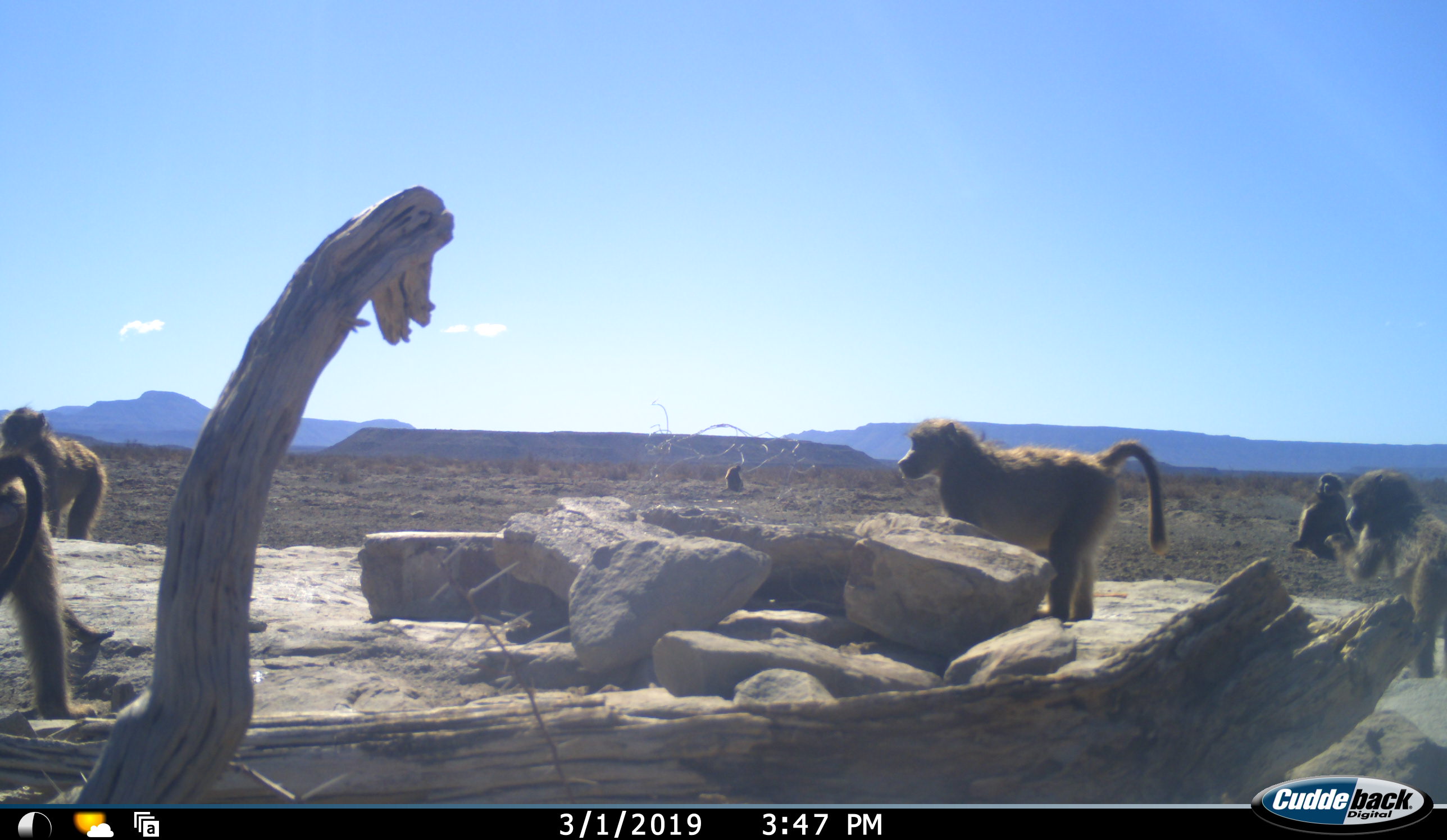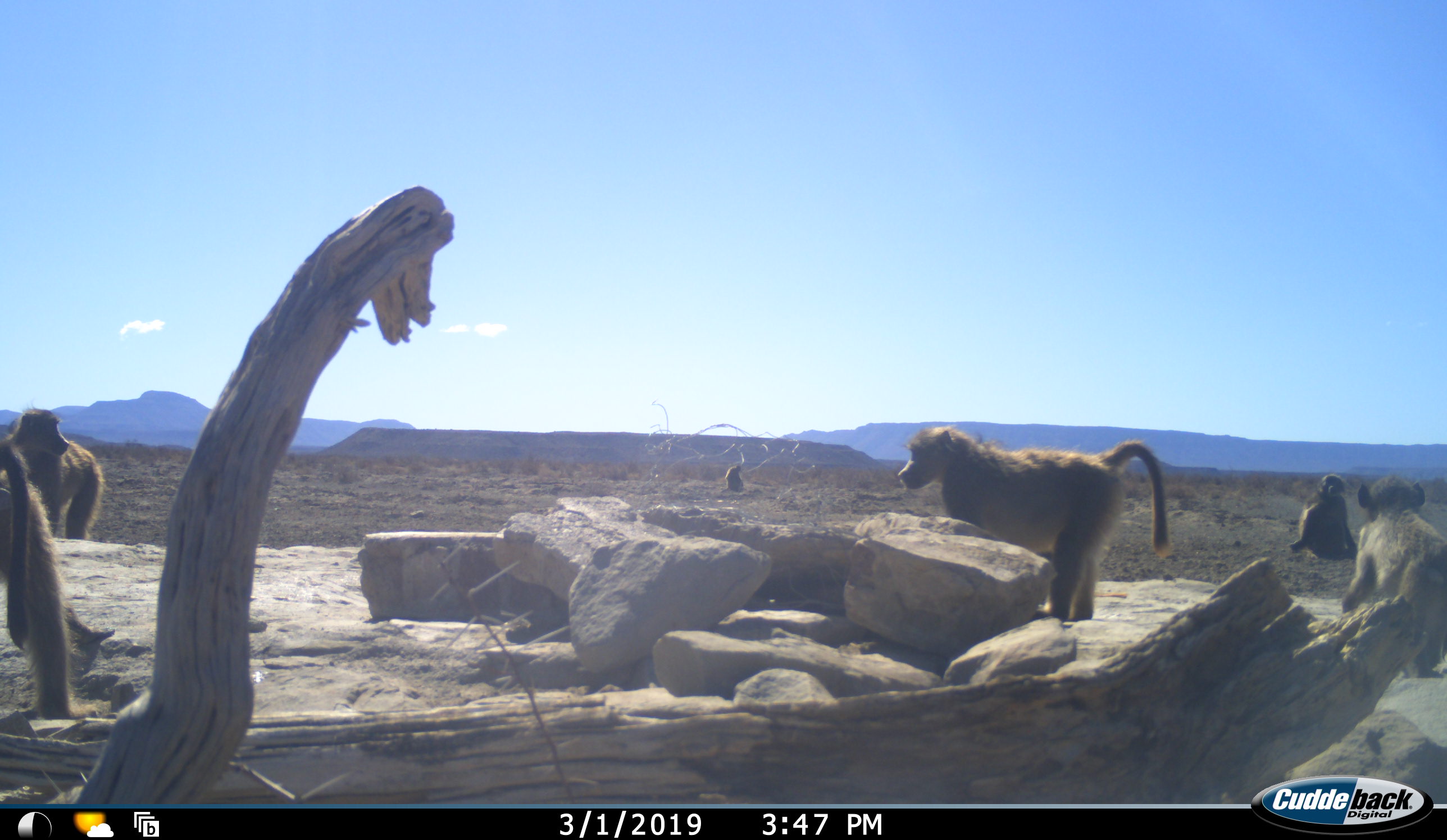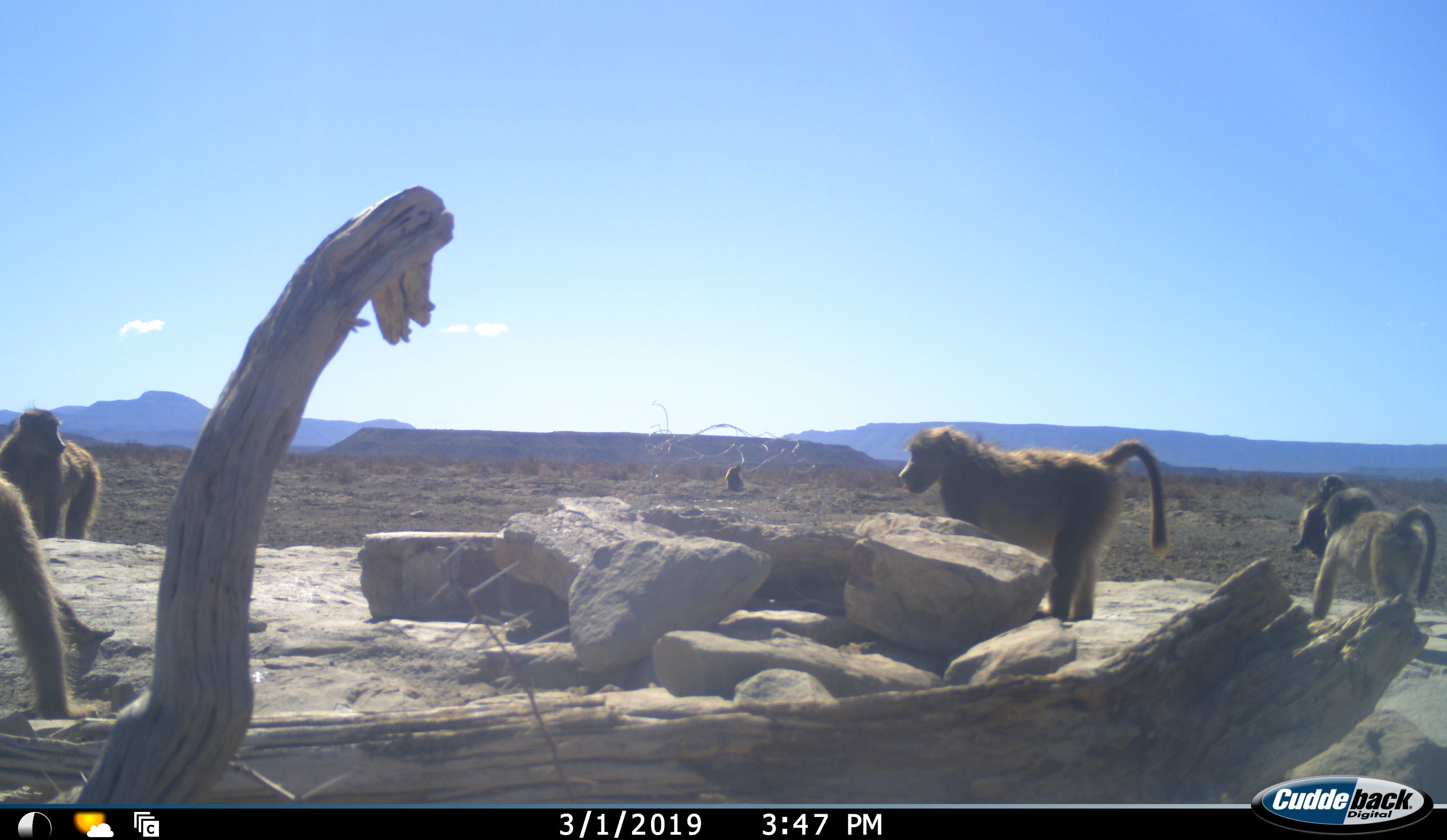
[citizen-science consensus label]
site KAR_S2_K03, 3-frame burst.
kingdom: Animalia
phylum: Chordata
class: Mammalia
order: Primates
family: Cercopithecidae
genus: Papio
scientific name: Papio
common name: baboon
Baboon (Papio), count 6. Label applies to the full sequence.